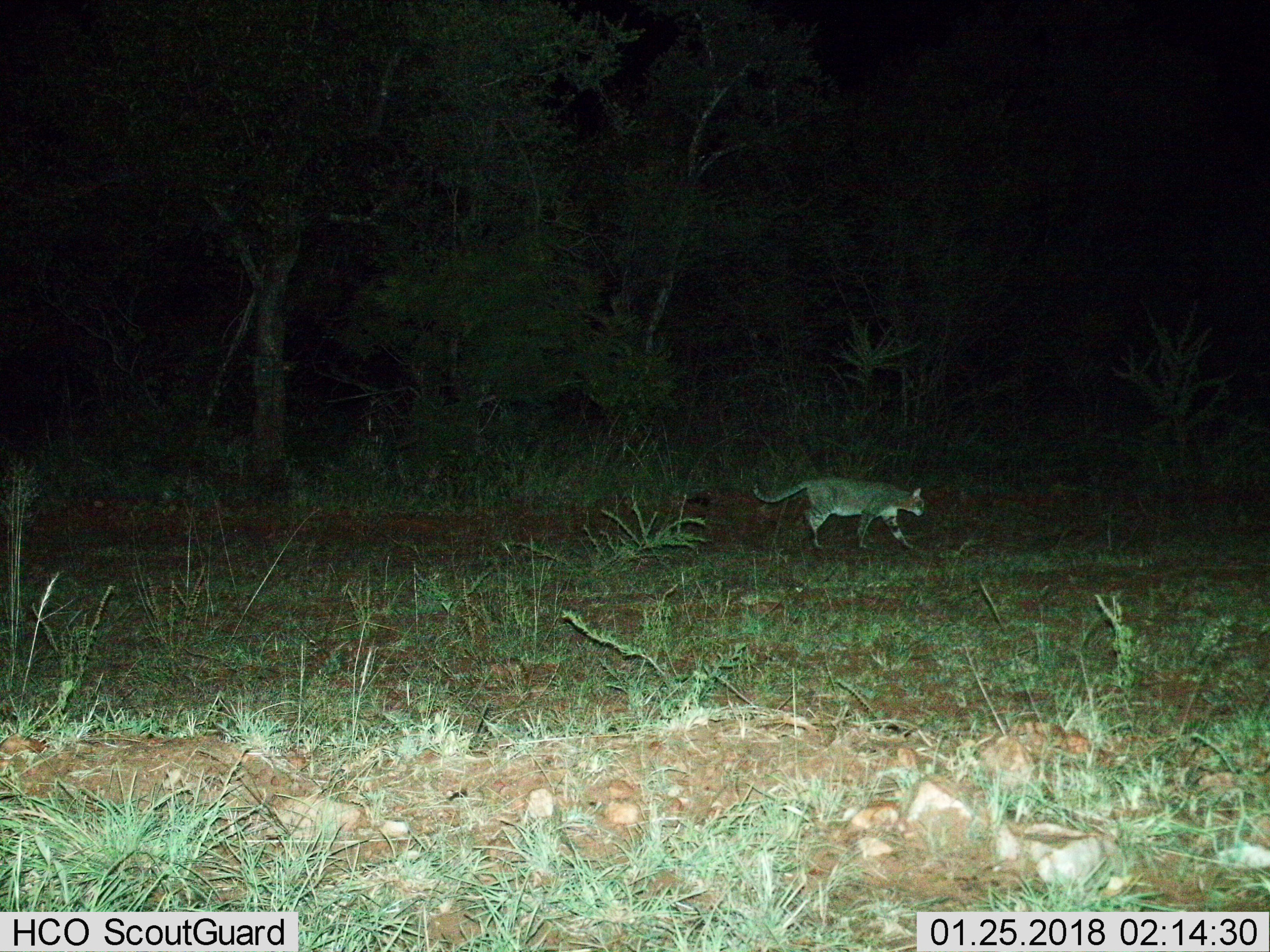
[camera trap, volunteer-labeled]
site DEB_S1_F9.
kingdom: Animalia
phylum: Chordata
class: Mammalia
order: Carnivora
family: Felidae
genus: Felis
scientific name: Felis lybica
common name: african wild cat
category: africanwildcat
Africanwildcat (african wild cat) (Felis lybica), count 1. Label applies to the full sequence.